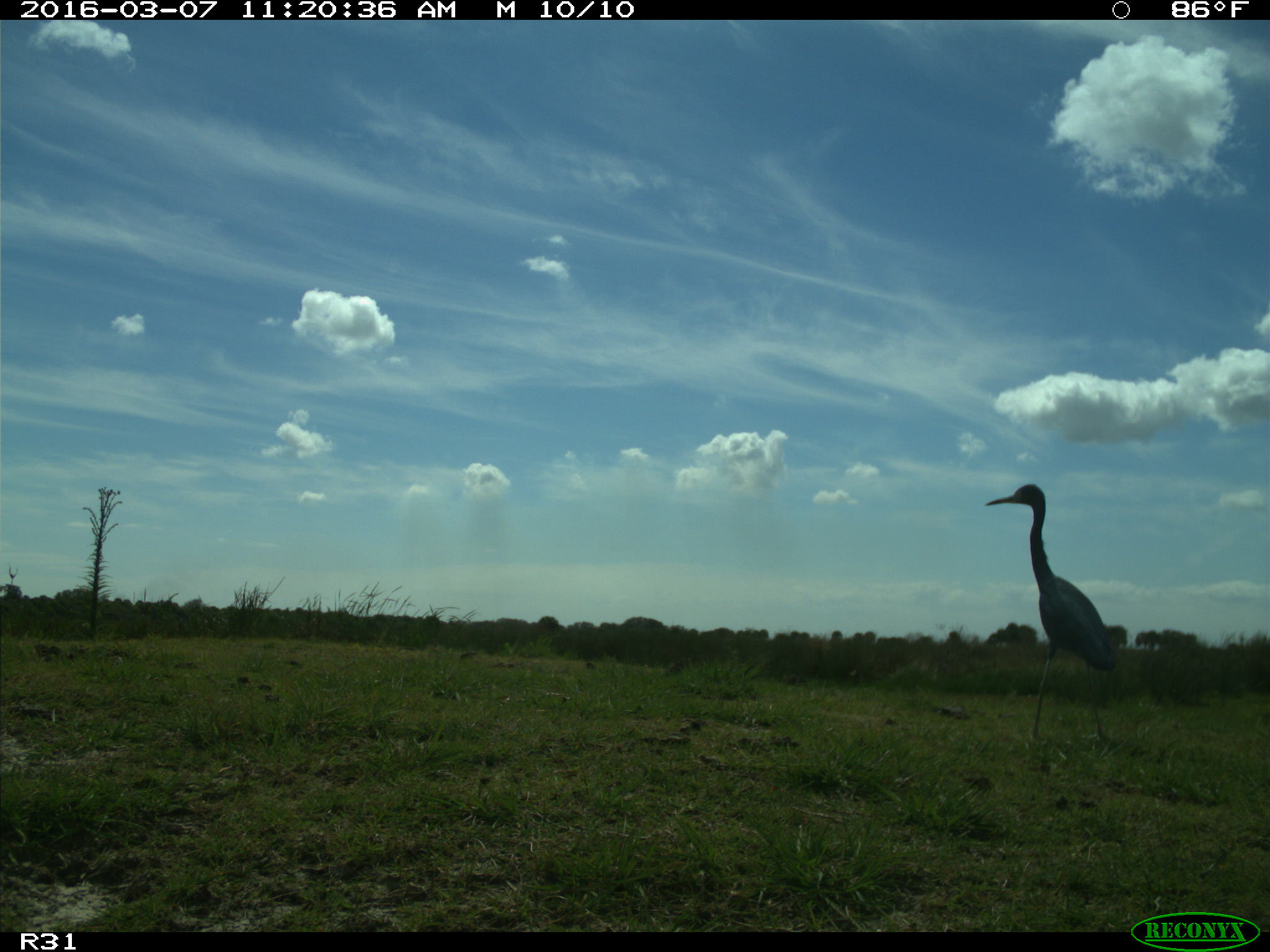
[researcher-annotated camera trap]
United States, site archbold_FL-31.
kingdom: Animalia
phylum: Chordata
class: Aves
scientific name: Aves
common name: birds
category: unidentified bird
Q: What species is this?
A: Unidentified bird (birds) (Aves).